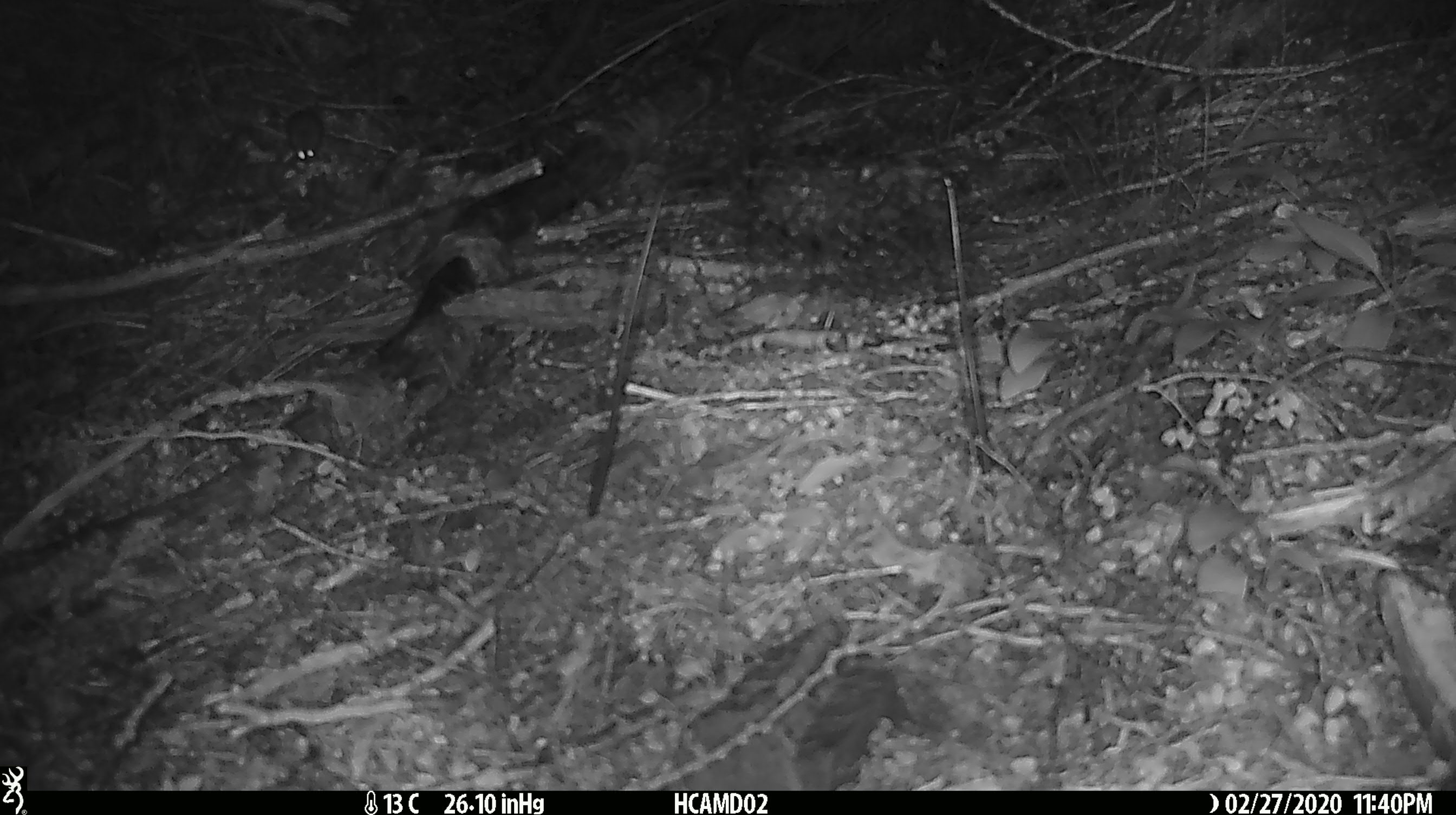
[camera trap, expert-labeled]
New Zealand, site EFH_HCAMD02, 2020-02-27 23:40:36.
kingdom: Animalia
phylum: Chordata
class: Mammalia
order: Rodentia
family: Muridae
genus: Mus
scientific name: Mus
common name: mouse